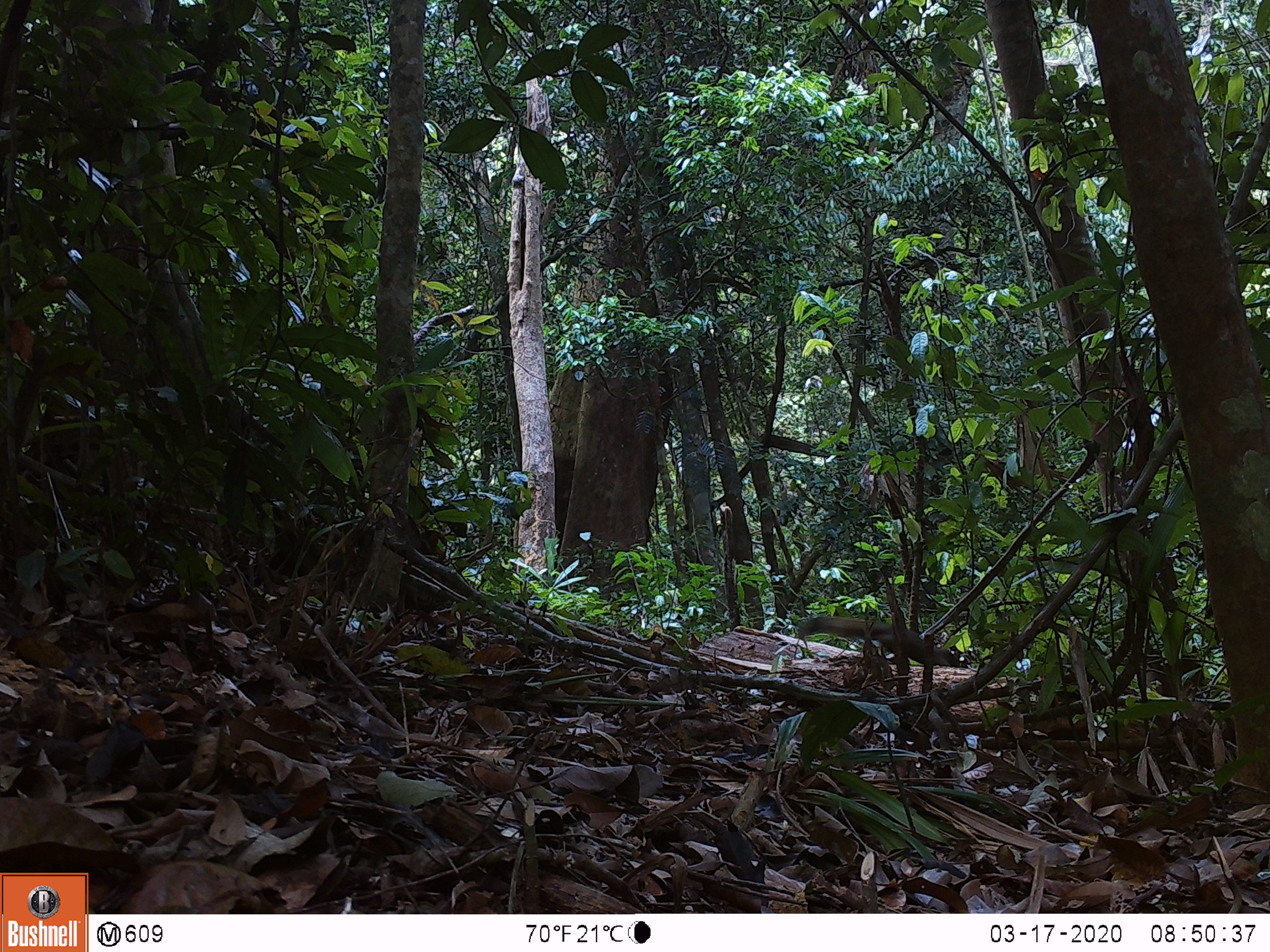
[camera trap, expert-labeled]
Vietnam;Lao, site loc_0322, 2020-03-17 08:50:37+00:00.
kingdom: Animalia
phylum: Chordata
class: Mammalia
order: Rodentia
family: Sciuridae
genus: Callosciurus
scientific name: Callosciurus erythraeus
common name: pallas's squirrel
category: pallass squirrel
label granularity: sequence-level